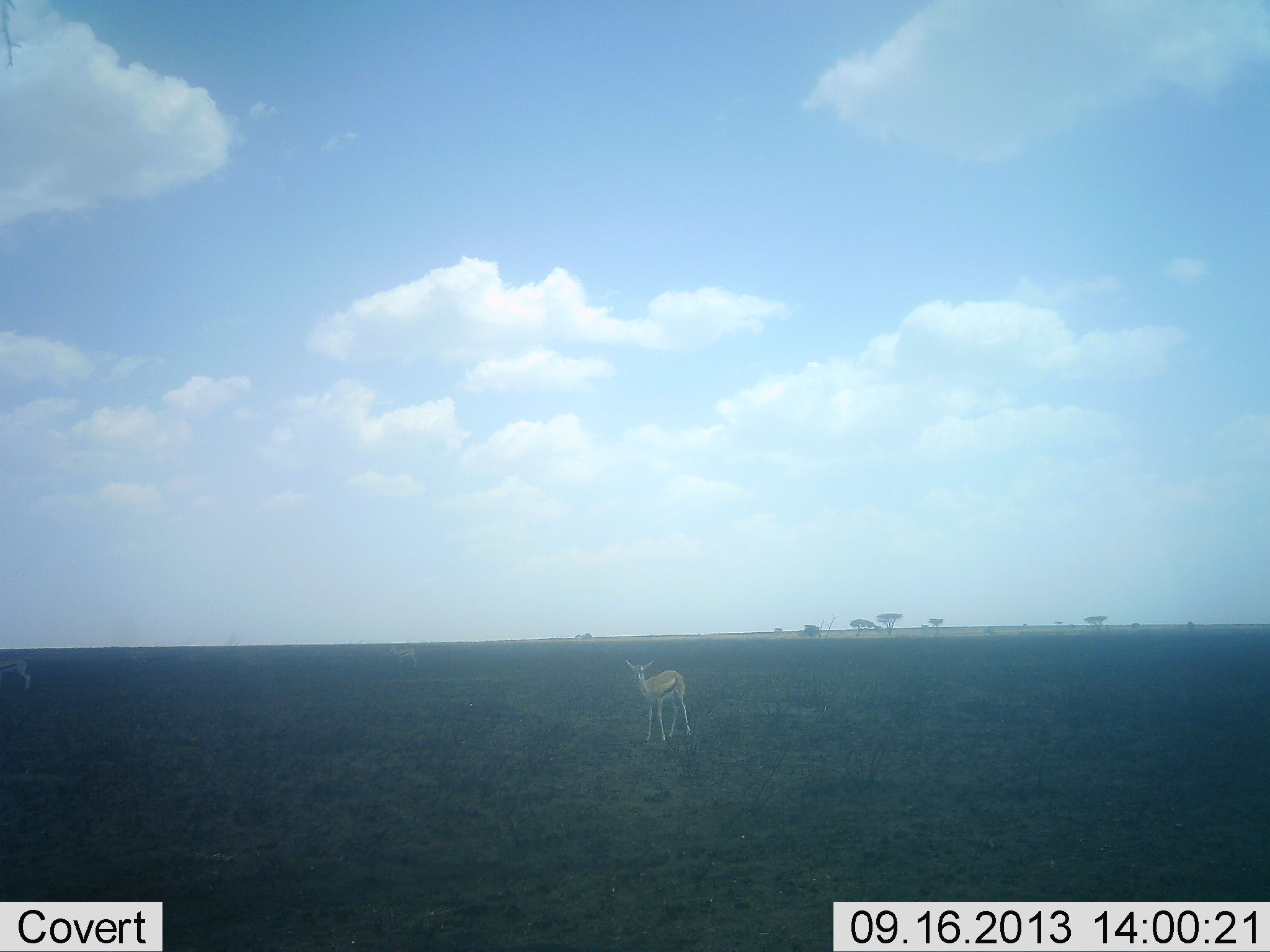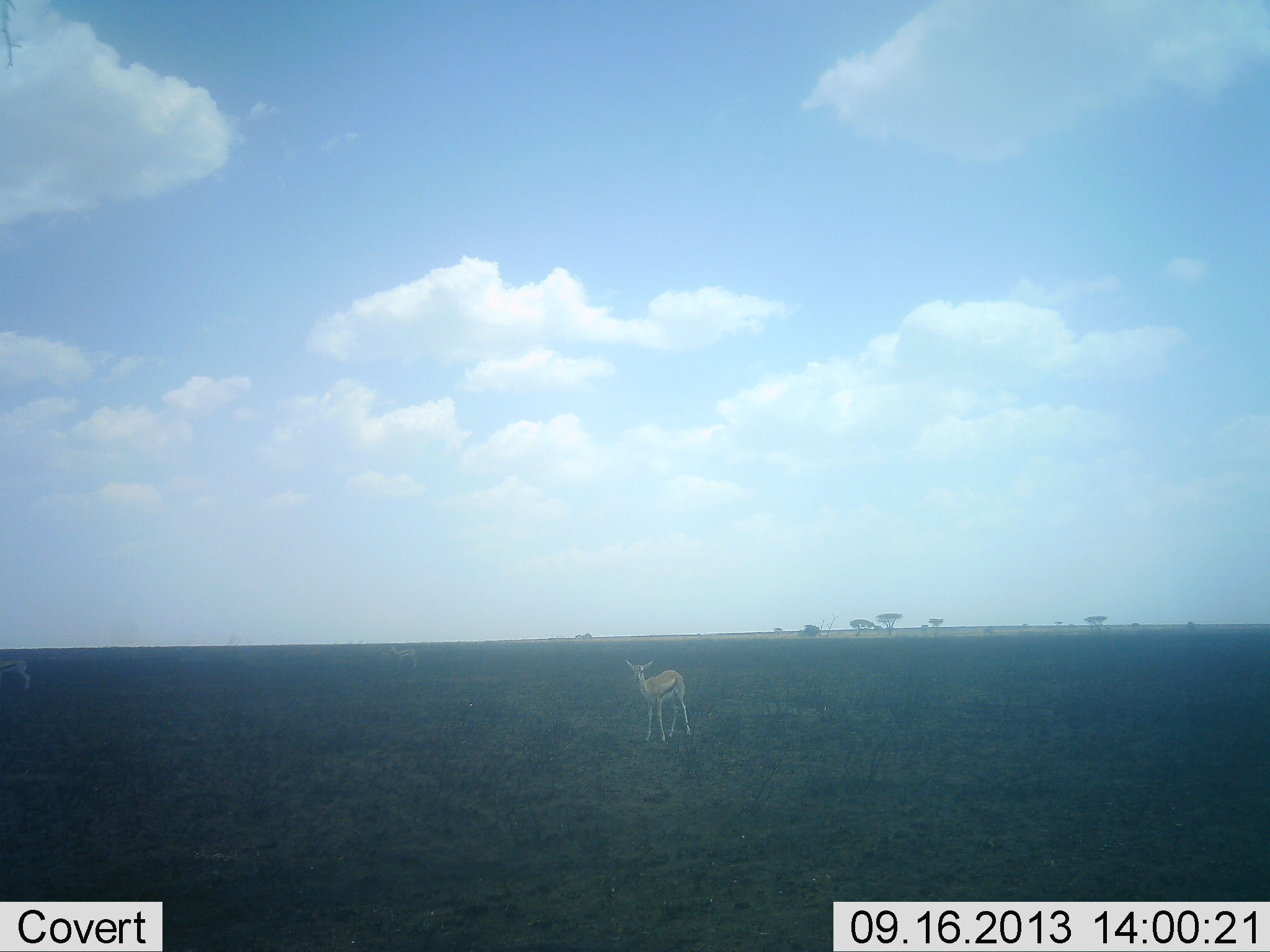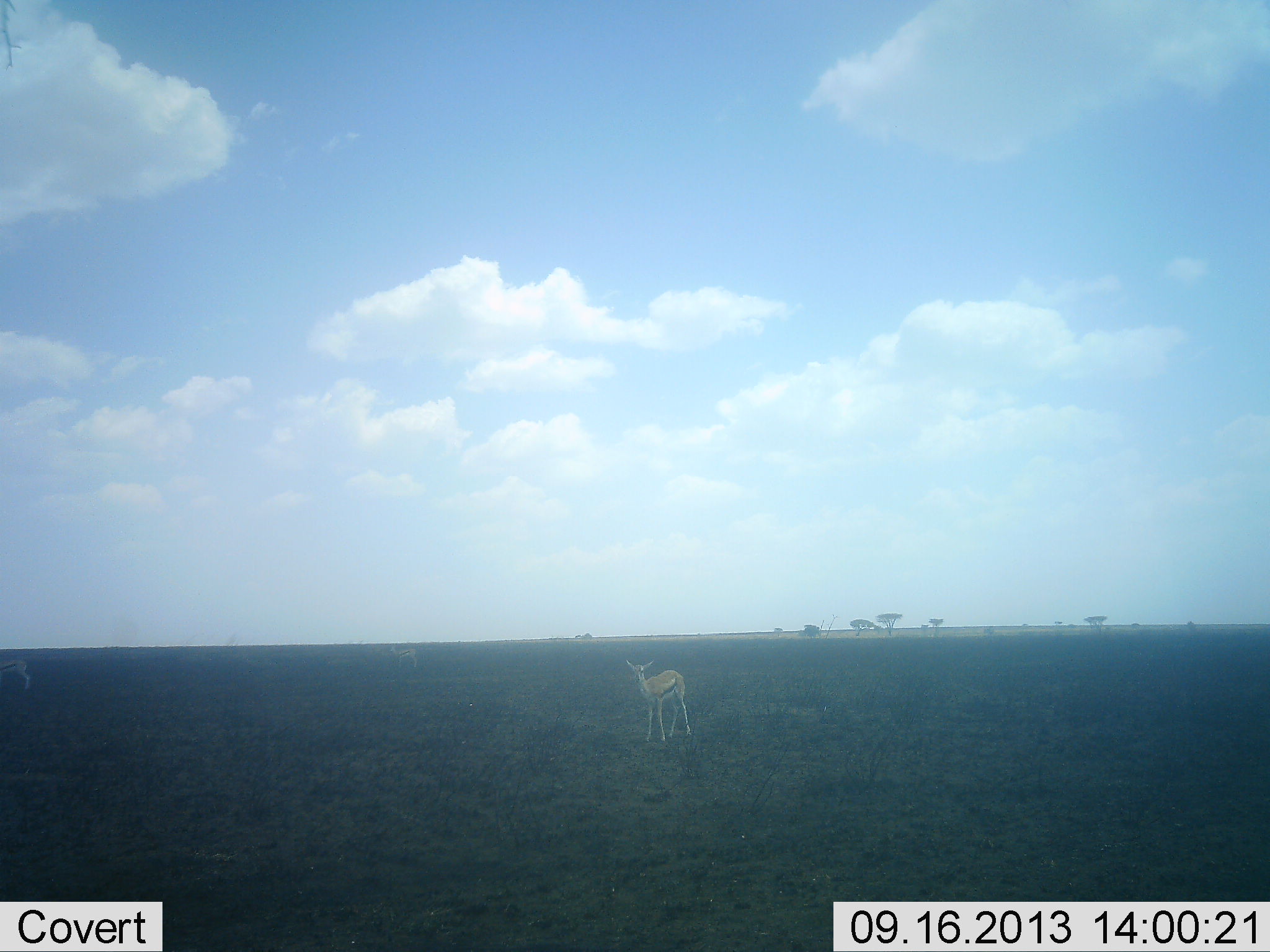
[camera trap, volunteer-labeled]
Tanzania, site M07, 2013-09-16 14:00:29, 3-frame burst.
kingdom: Animalia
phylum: Chordata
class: Mammalia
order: Artiodactyla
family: Bovidae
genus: Eudorcas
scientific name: Eudorcas thomsonii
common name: thomson's gazelle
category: gazellethomsons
Gazellethomsons (thomson's gazelle) (Eudorcas thomsonii), count 2. Behavior (volunteer vote fractions): standing 90%, resting 0%, moving 10%, interacting 0%. Young present (vote fraction): 0%. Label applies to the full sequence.